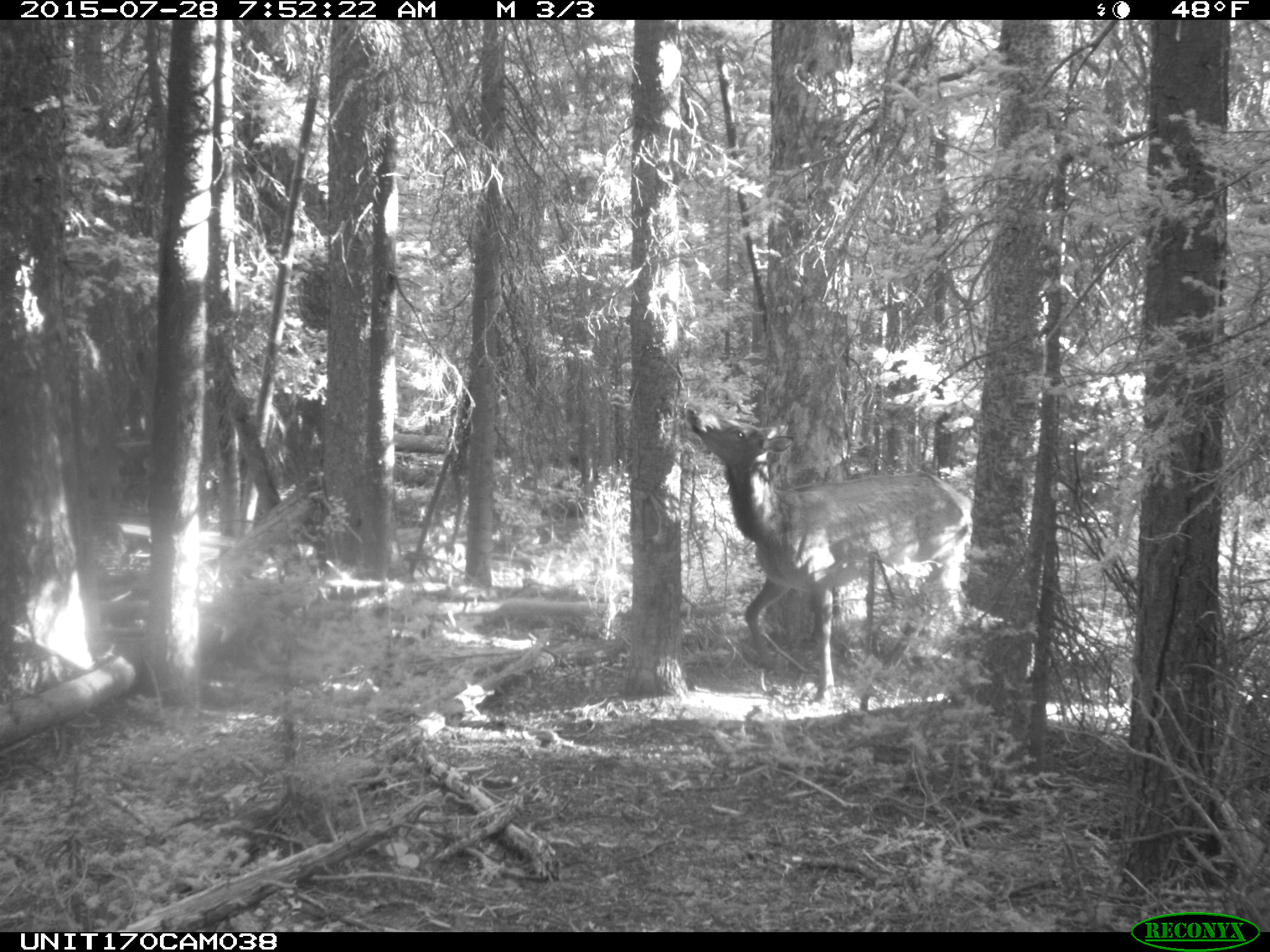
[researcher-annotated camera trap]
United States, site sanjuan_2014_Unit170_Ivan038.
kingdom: Animalia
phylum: Chordata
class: Mammalia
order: Artiodactyla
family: Cervidae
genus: Cervus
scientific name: Cervus elaphus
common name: red deer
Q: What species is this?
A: Cervus elaphus (red deer).